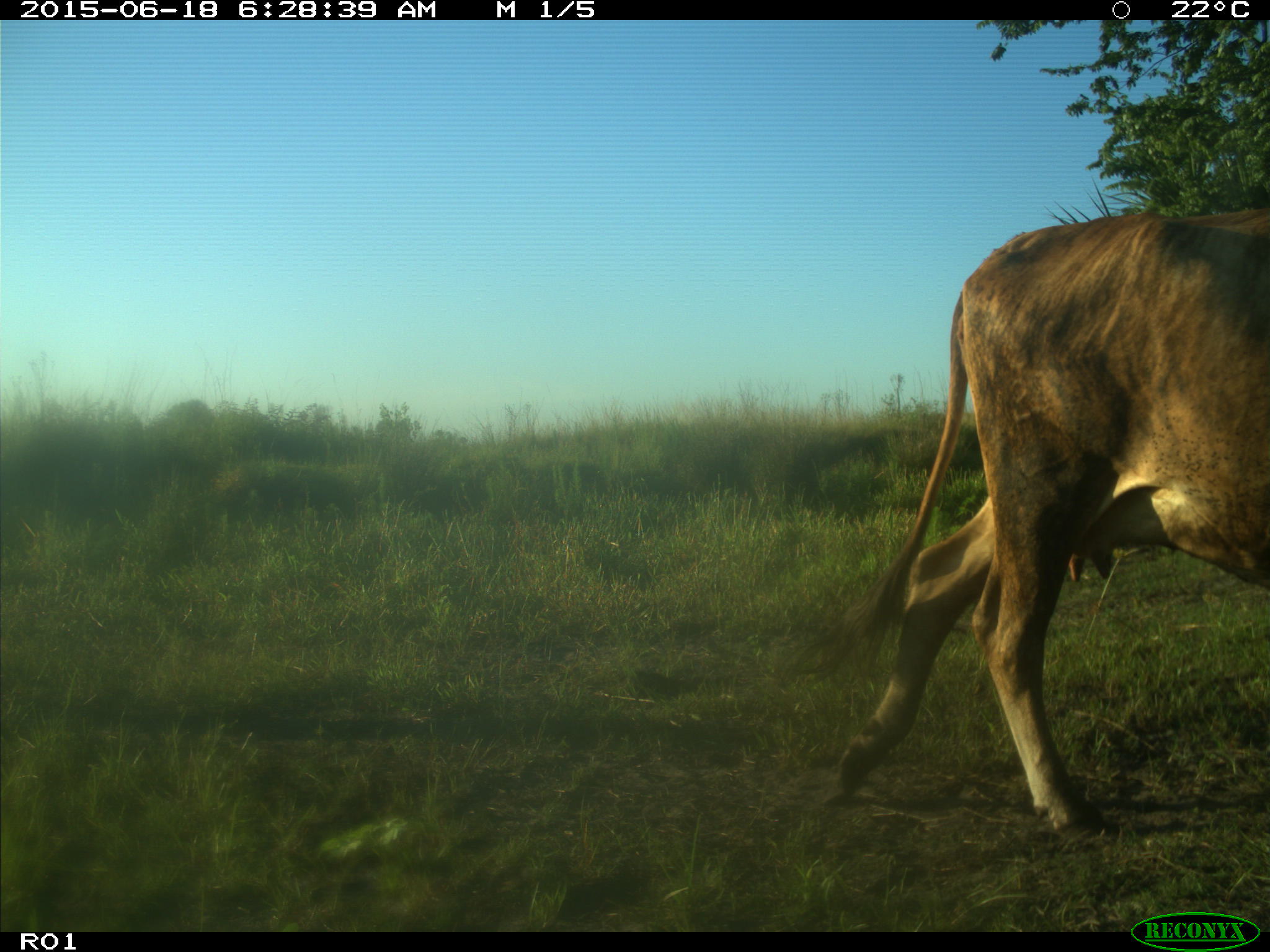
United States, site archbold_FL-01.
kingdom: Animalia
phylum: Chordata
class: Mammalia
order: Artiodactyla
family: Bovidae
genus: Bos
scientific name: Bos taurus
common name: domestic cow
Bos taurus (domestic cow).